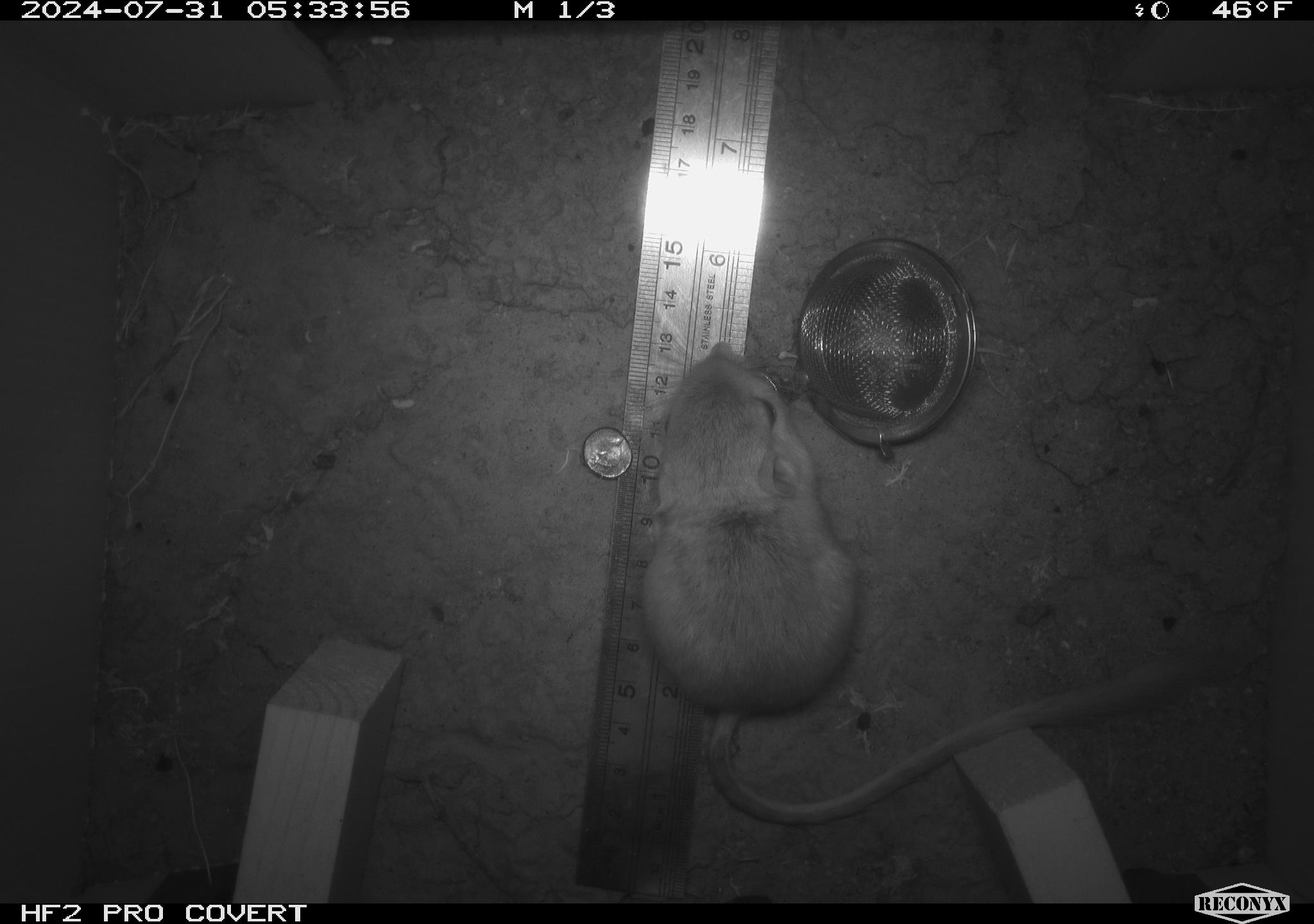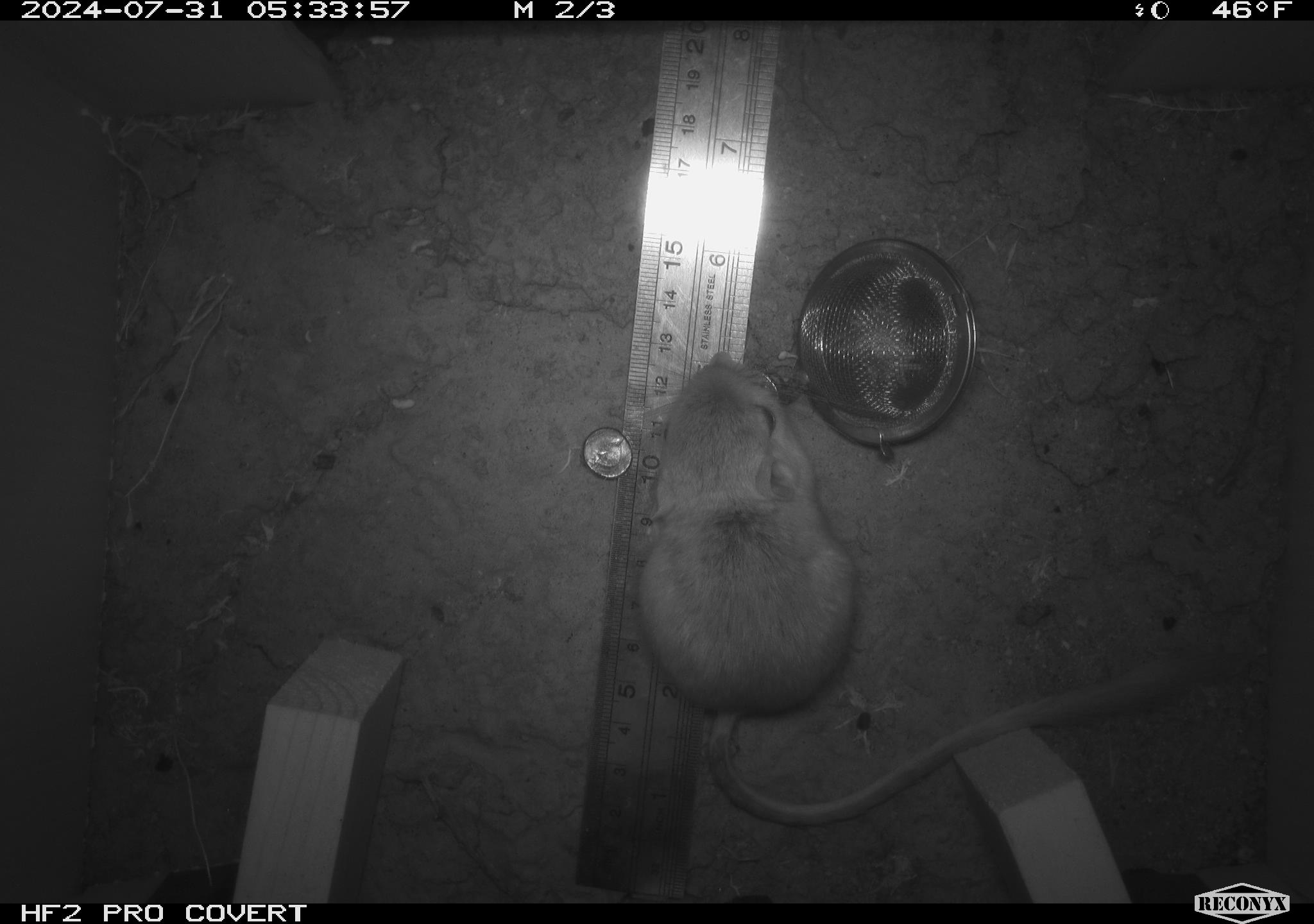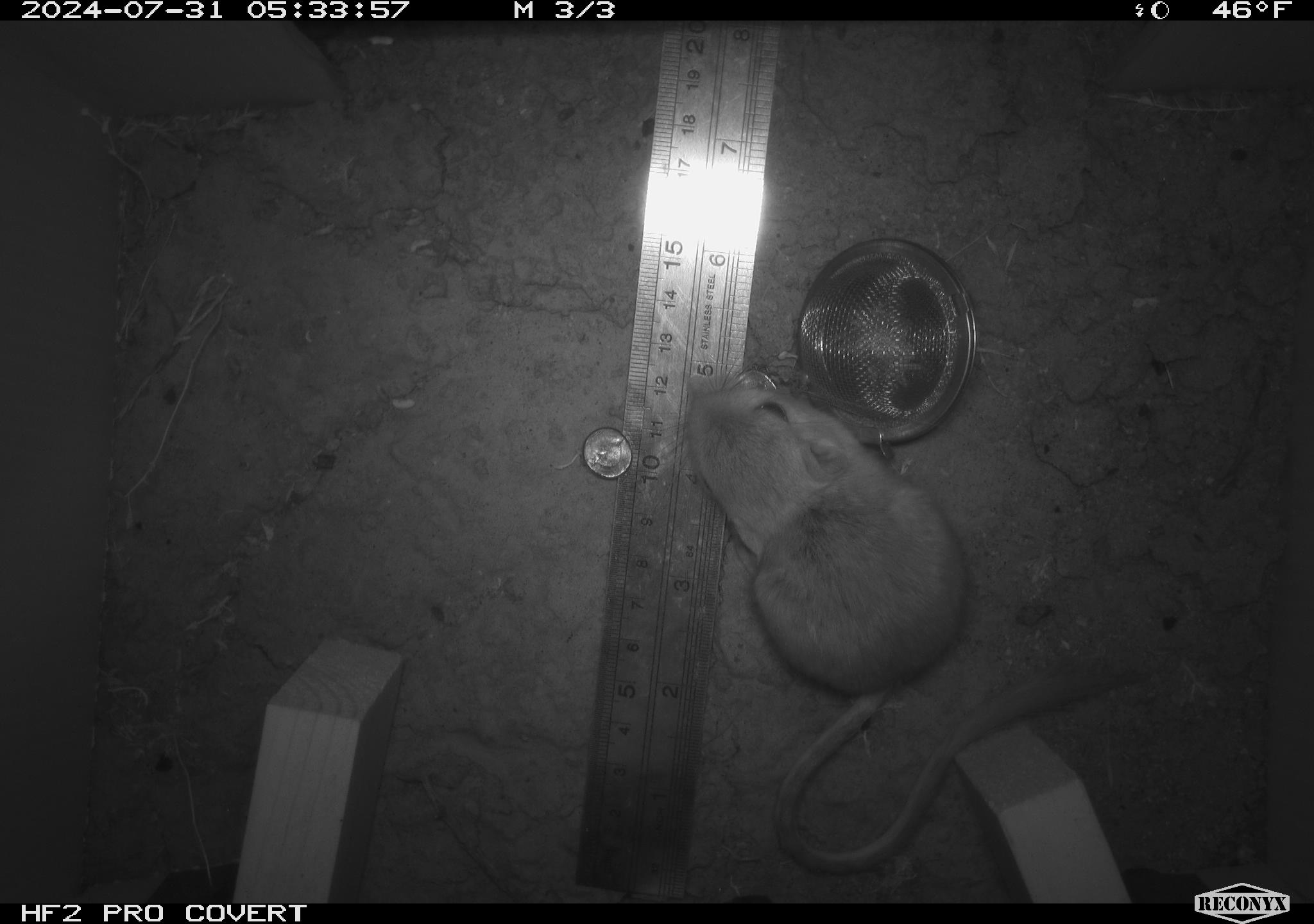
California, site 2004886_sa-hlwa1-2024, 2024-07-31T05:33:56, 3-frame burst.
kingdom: Animalia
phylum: Chordata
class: Mammalia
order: Rodentia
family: Heteromyidae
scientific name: Heteromyidae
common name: kangaroo rats and pocket mice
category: heteromyidae family